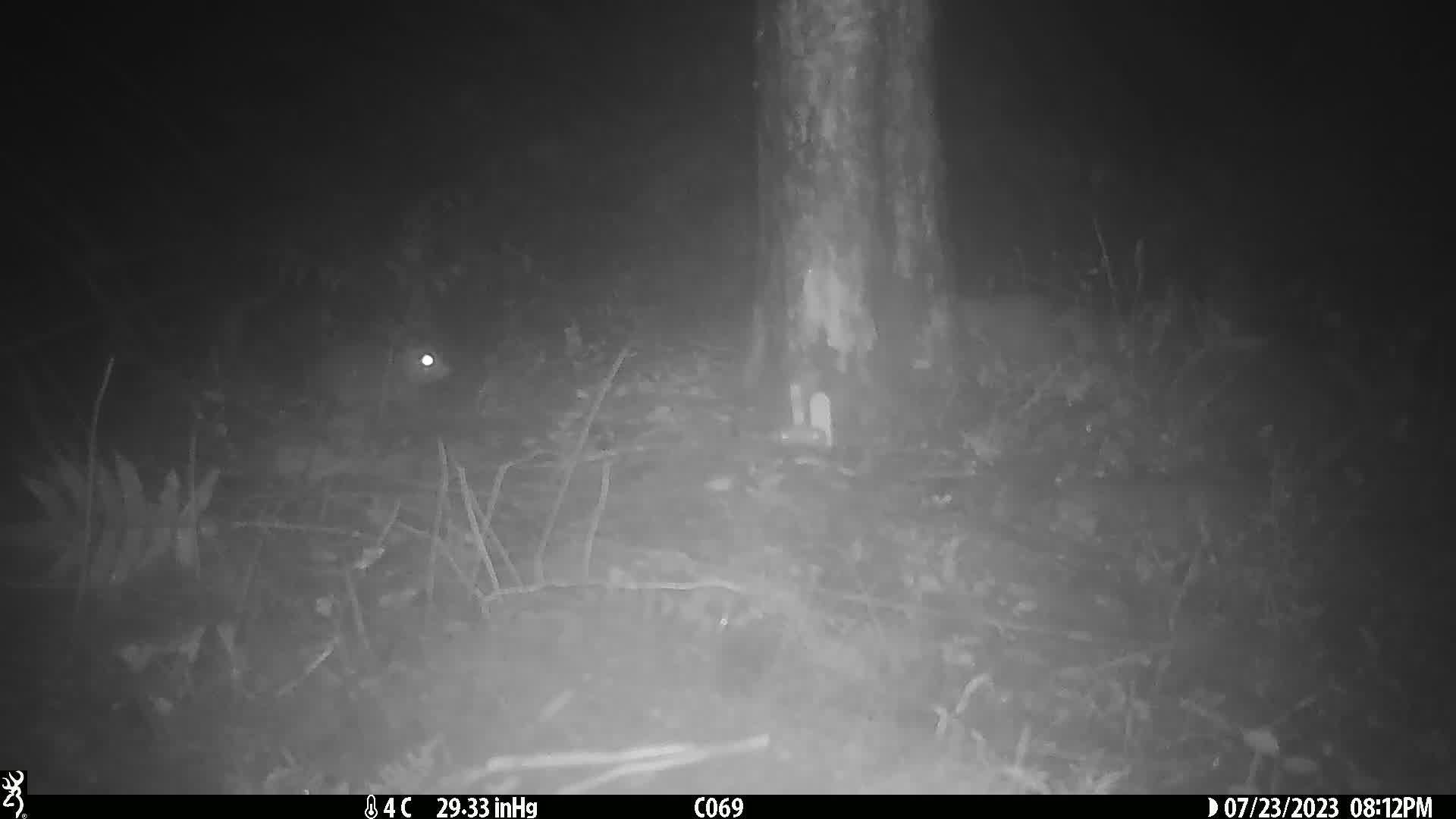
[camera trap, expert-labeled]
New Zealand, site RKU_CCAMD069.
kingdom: Animalia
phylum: Chordata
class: Mammalia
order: Rodentia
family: Muridae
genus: Rattus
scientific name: Rattus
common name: rat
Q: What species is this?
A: Rat (Rattus).